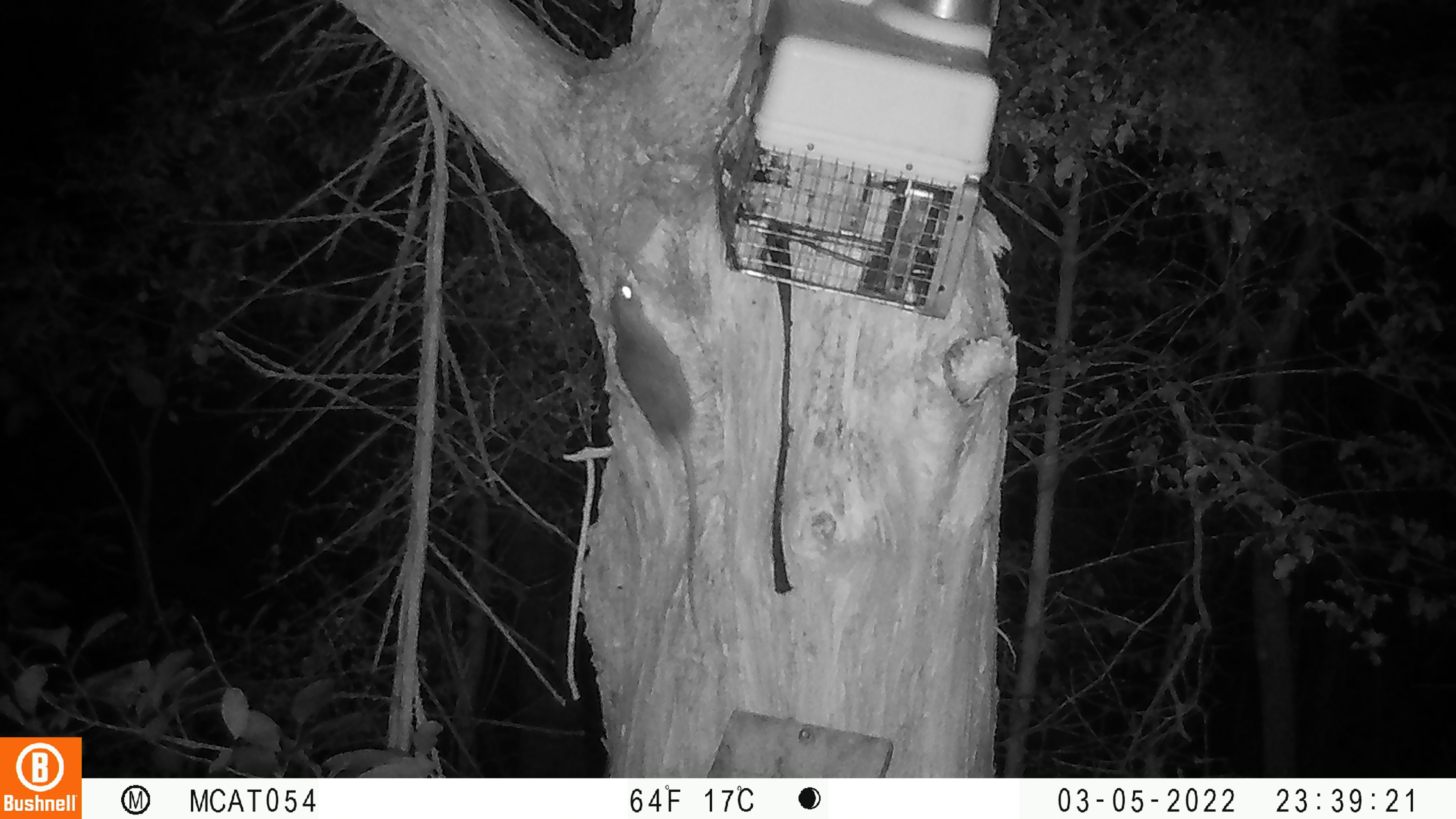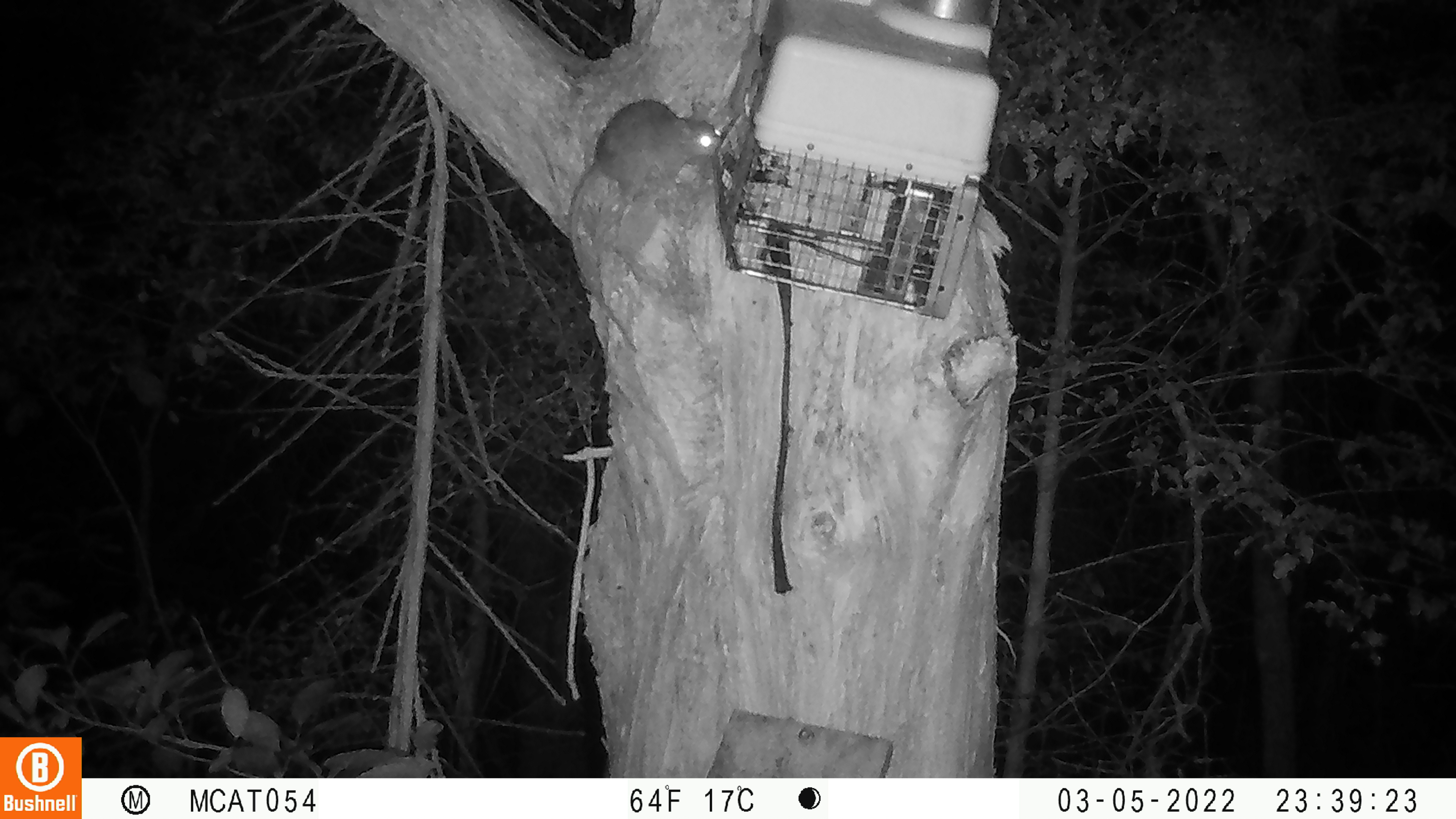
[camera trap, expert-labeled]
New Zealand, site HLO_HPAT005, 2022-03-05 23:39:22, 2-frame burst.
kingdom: Animalia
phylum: Chordata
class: Mammalia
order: Rodentia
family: Muridae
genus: Rattus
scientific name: Rattus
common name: rat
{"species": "rat (Rattus)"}